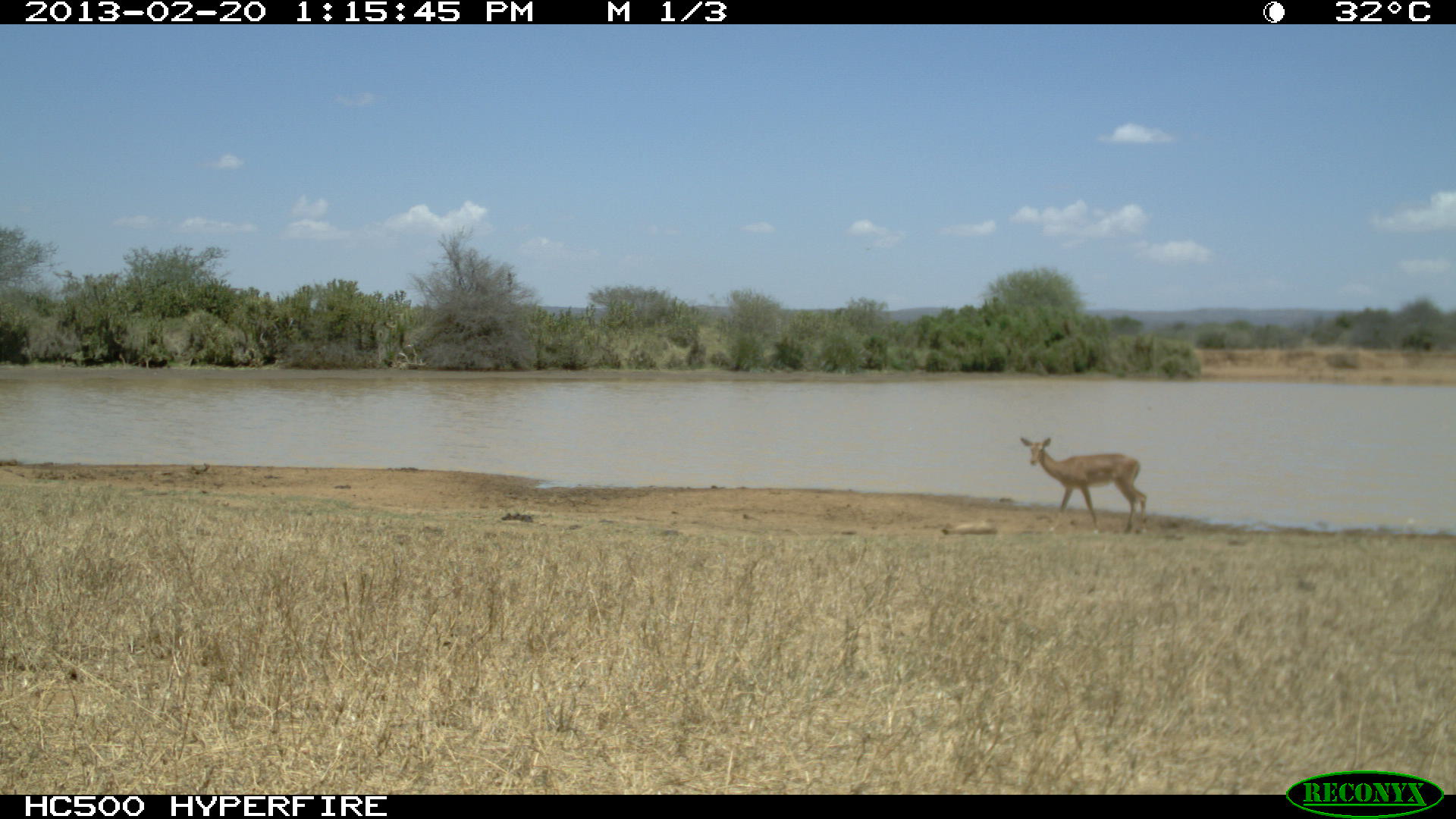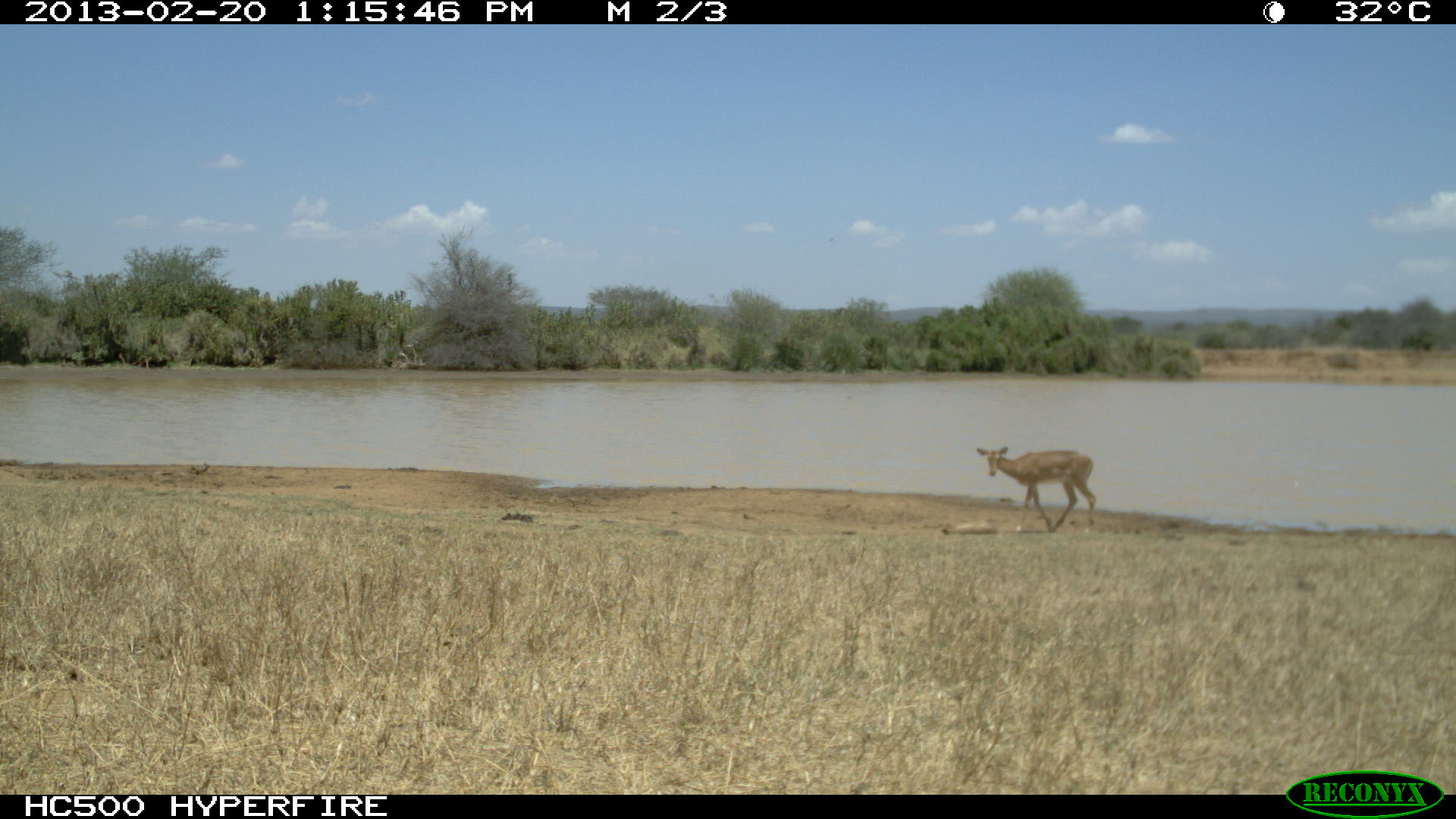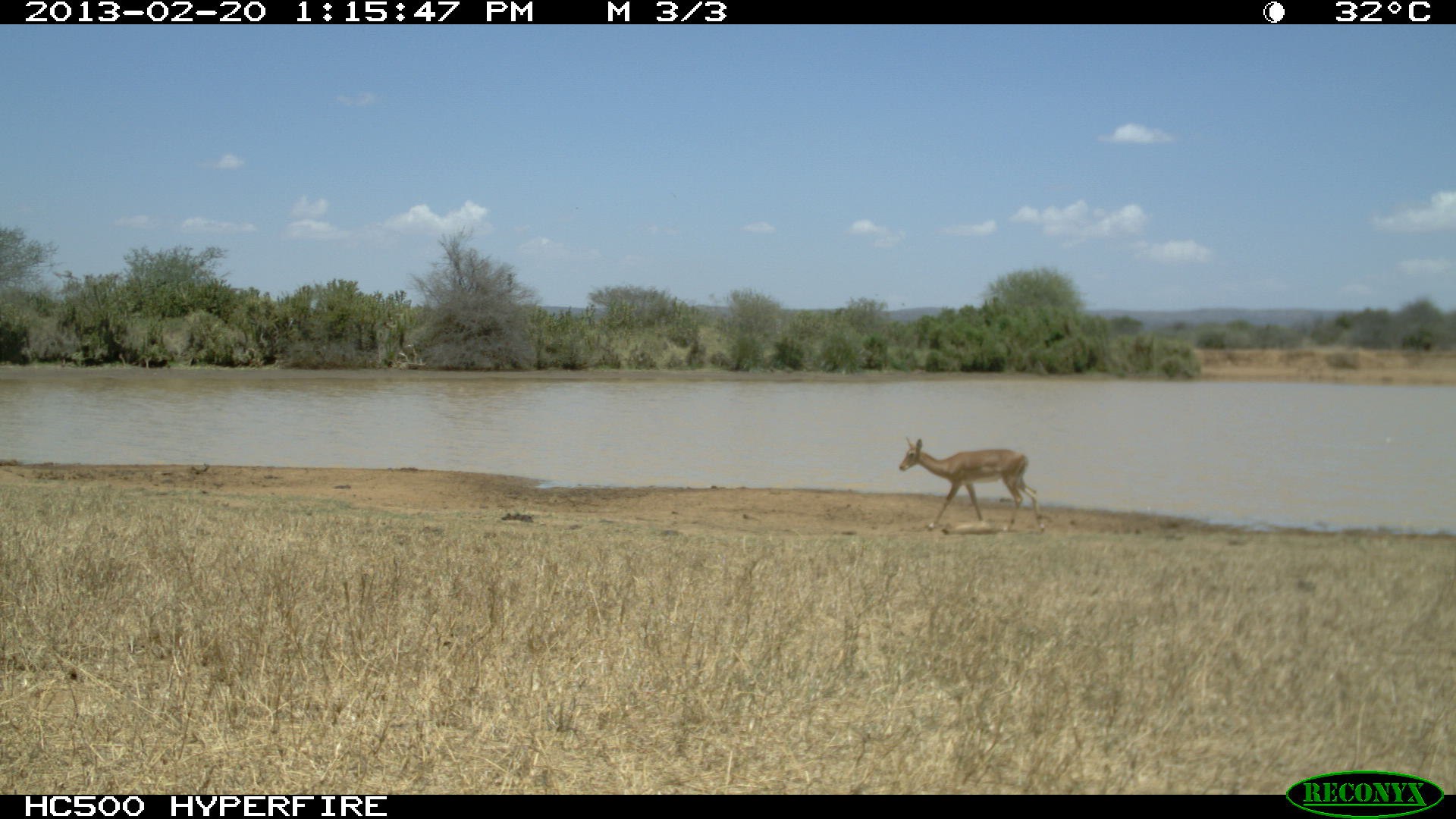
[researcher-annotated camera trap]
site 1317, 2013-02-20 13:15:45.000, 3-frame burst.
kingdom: Animalia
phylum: Chordata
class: Mammalia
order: Artiodactyla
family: Bovidae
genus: Aepyceros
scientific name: Aepyceros melampus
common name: impala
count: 1